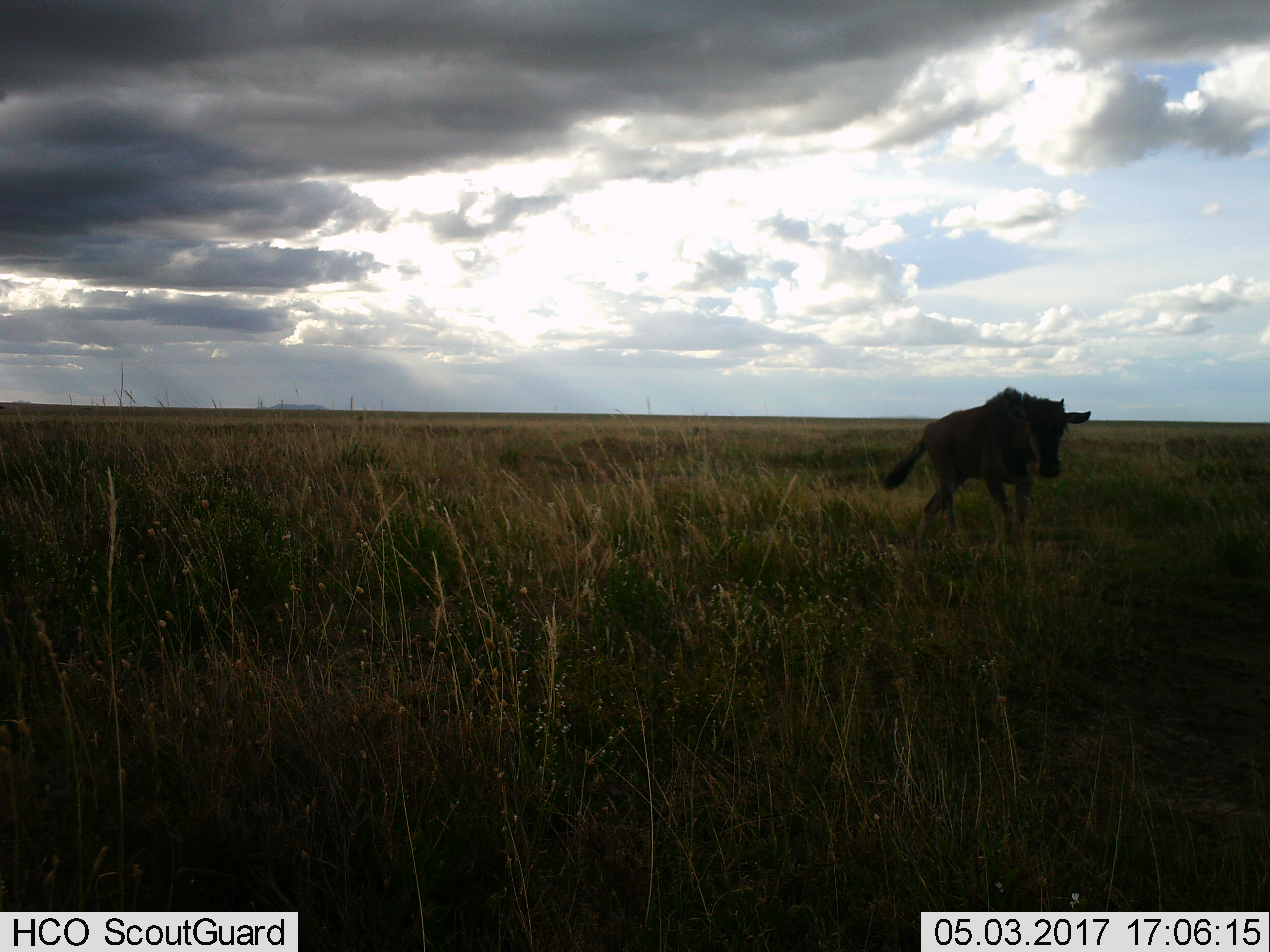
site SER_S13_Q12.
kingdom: Animalia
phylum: Chordata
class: Mammalia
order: Artiodactyla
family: Bovidae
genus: Connochaetes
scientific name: Connochaetes taurinus taurinus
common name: blue wildebeest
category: wildebeestblue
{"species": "wildebeestblue (blue wildebeest) (Connochaetes taurinus taurinus)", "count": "1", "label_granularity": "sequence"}